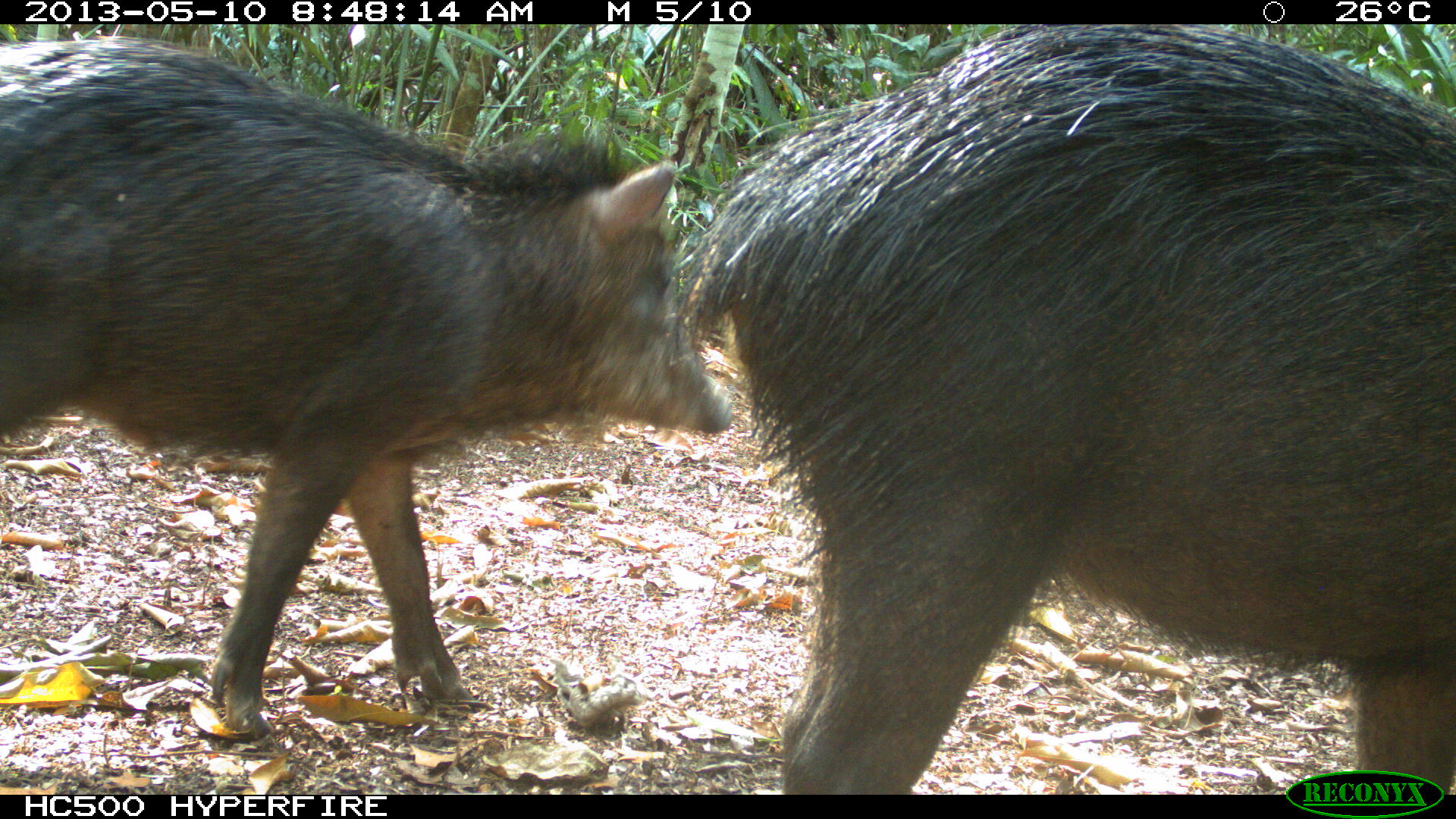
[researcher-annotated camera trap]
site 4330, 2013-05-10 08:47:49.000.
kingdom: Animalia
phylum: Chordata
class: Mammalia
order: Artiodactyla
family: Tayassuidae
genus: Tayassu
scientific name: Tayassu pecari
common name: white-lipped peccary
Tayassu pecari (white-lipped peccary), count 4.